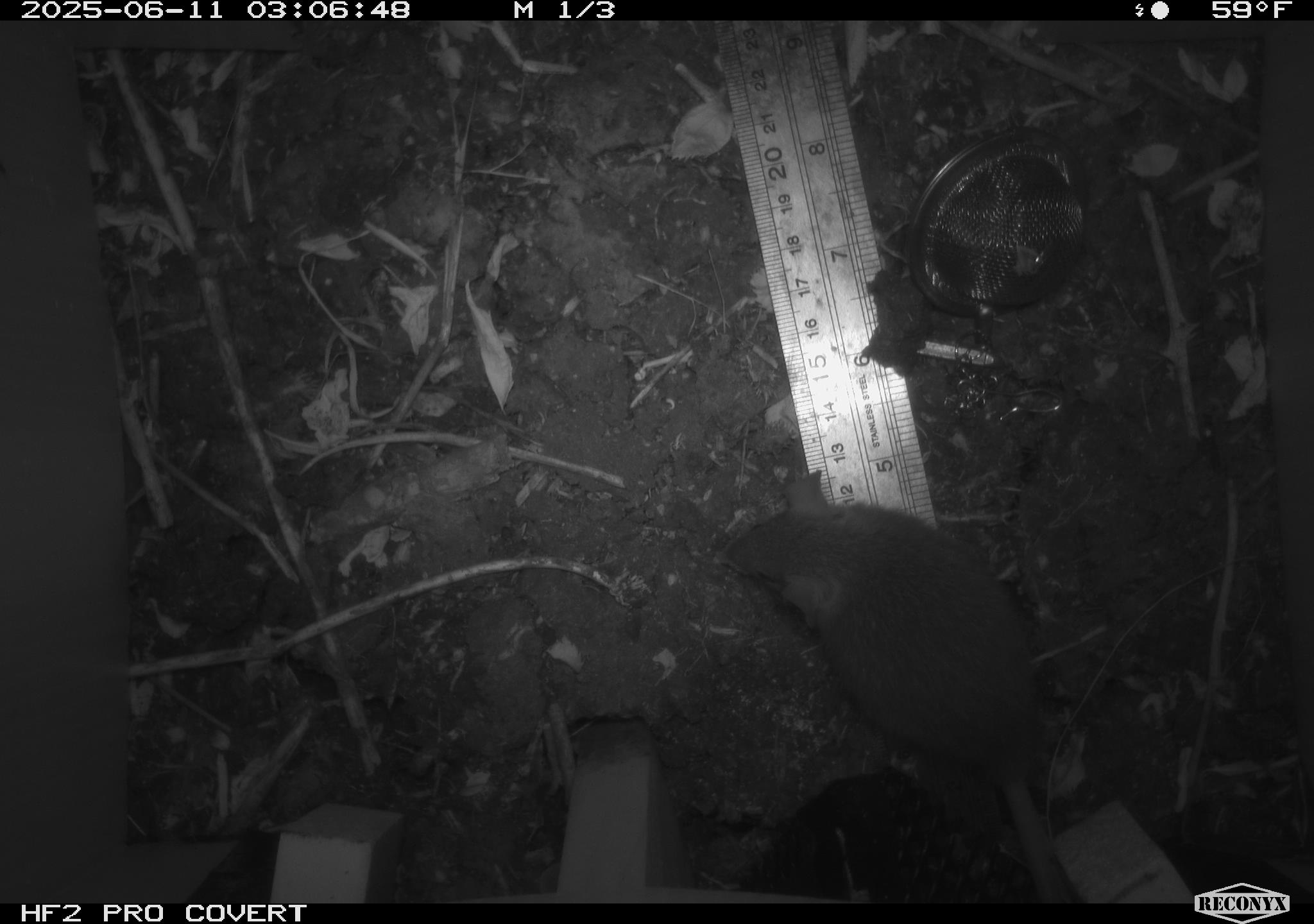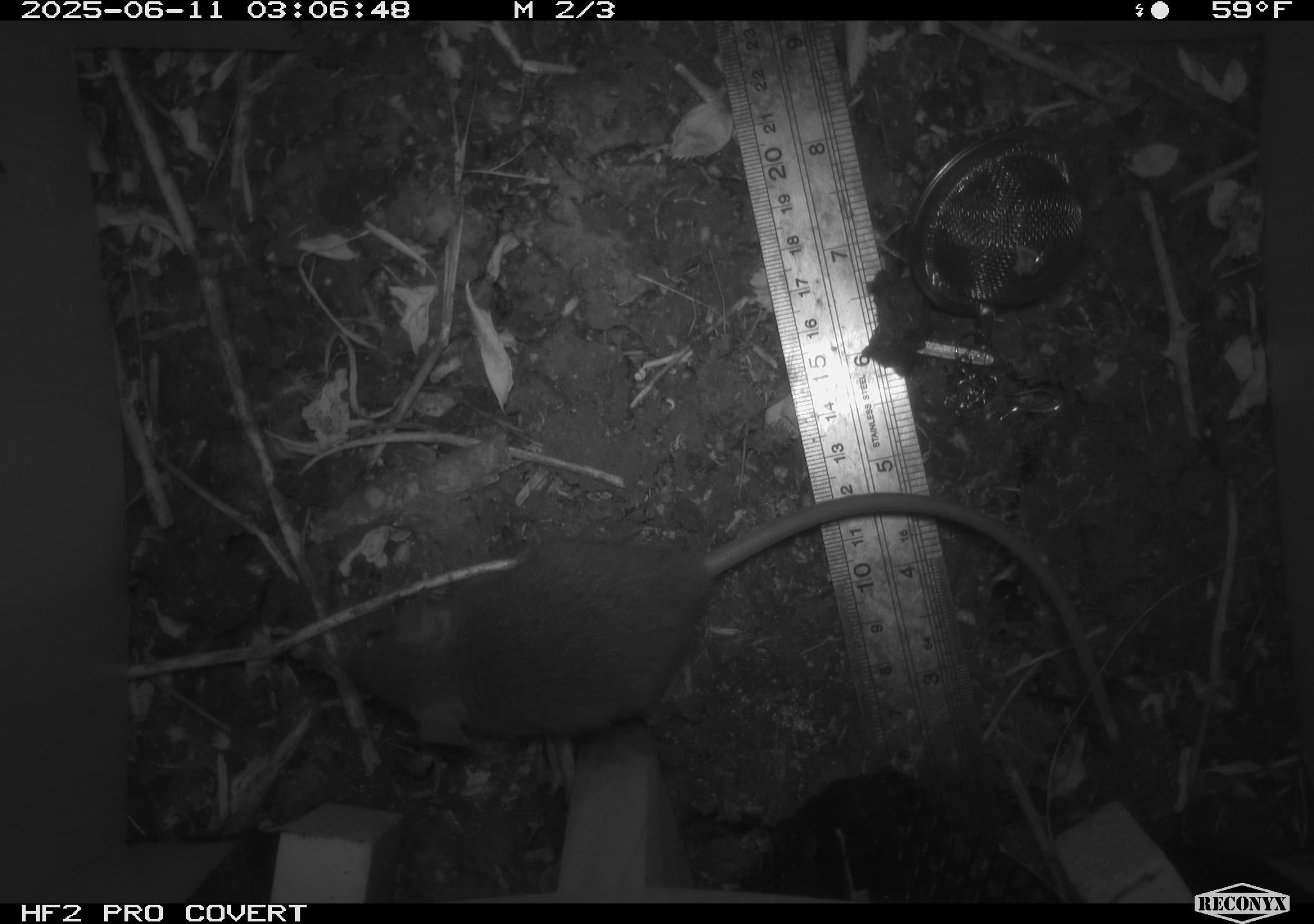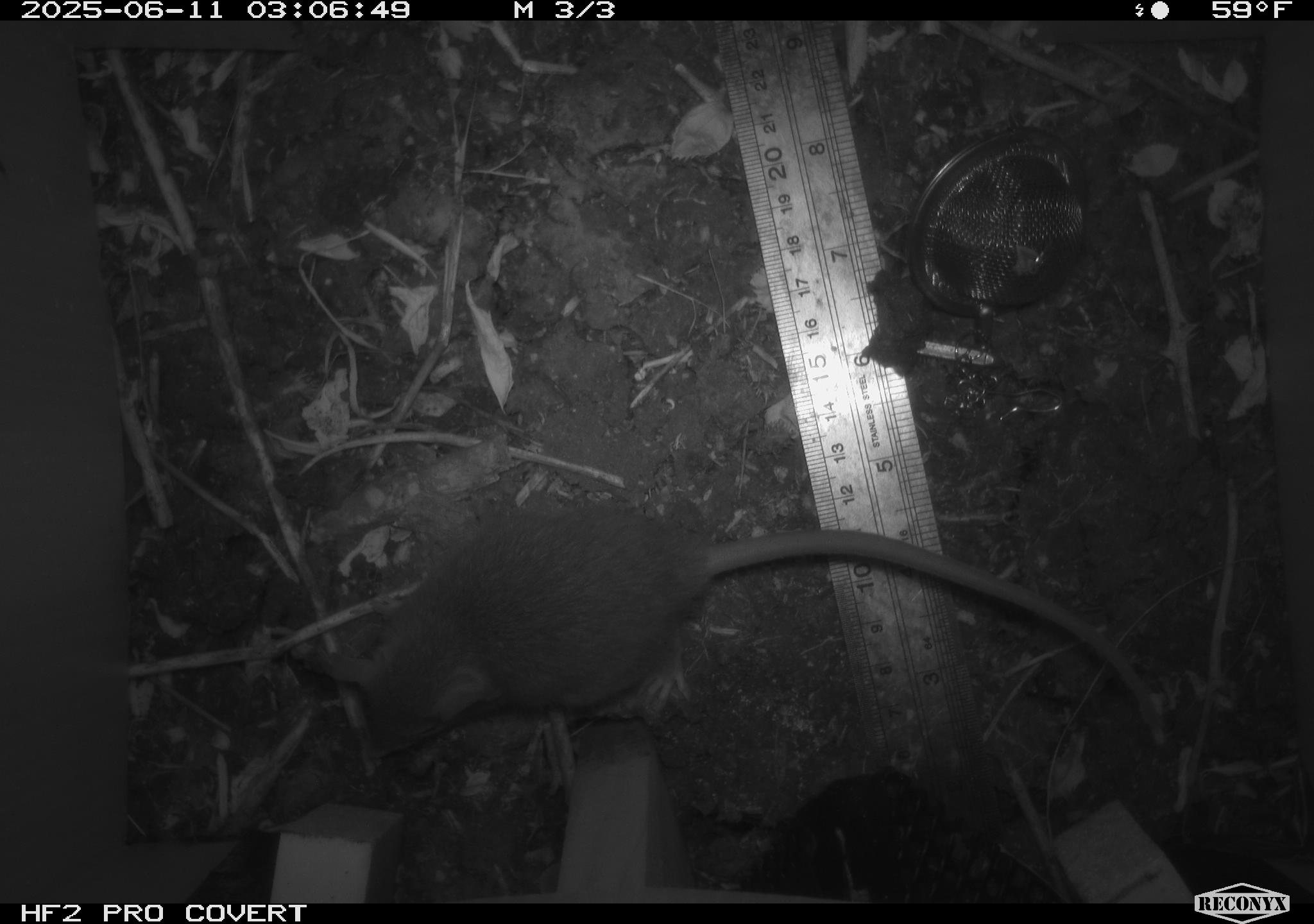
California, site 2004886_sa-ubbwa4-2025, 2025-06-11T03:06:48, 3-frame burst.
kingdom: Animalia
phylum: Chordata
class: Mammalia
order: Rodentia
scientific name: Rodentia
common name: rodent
Rodent (Rodentia).